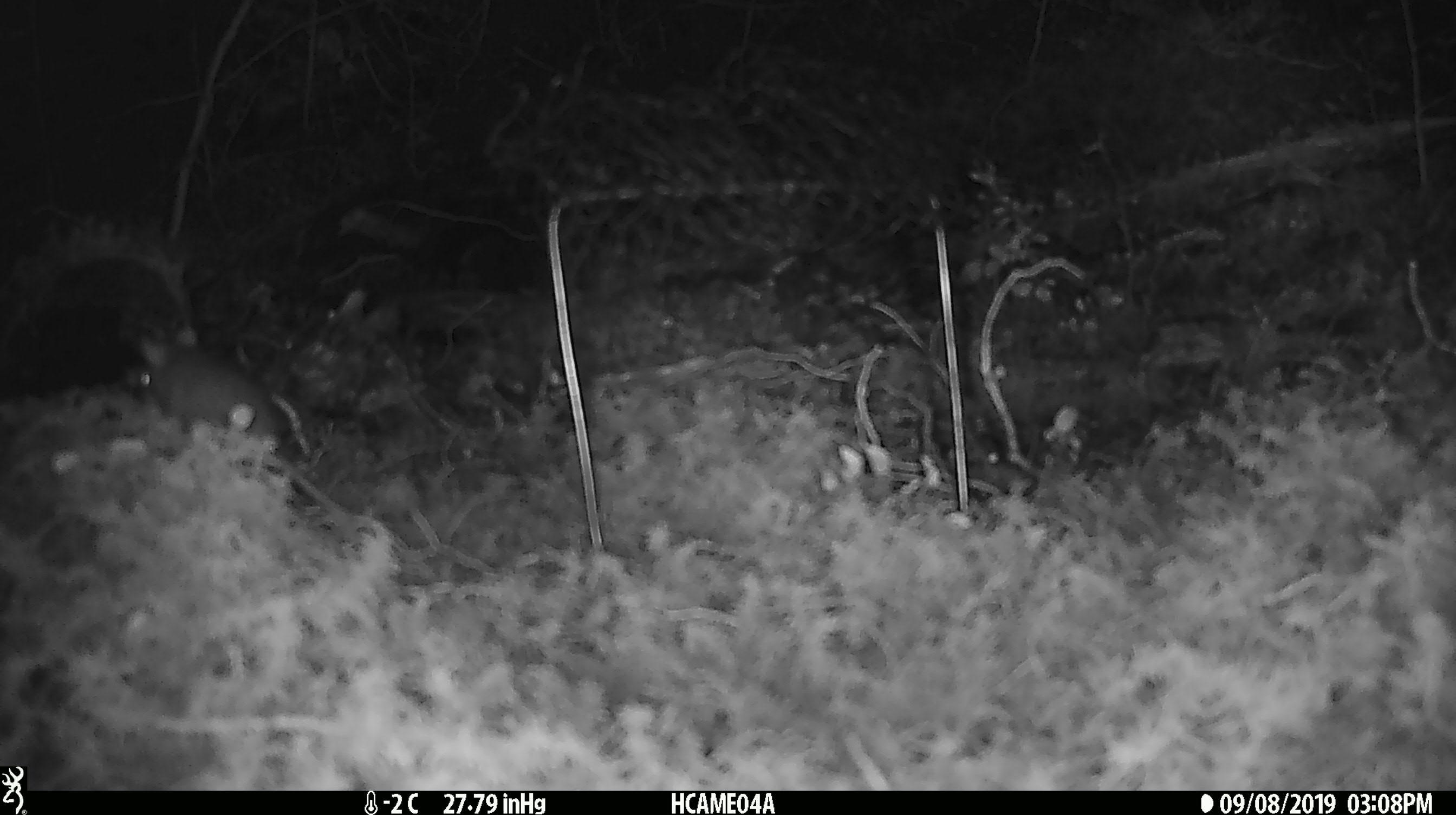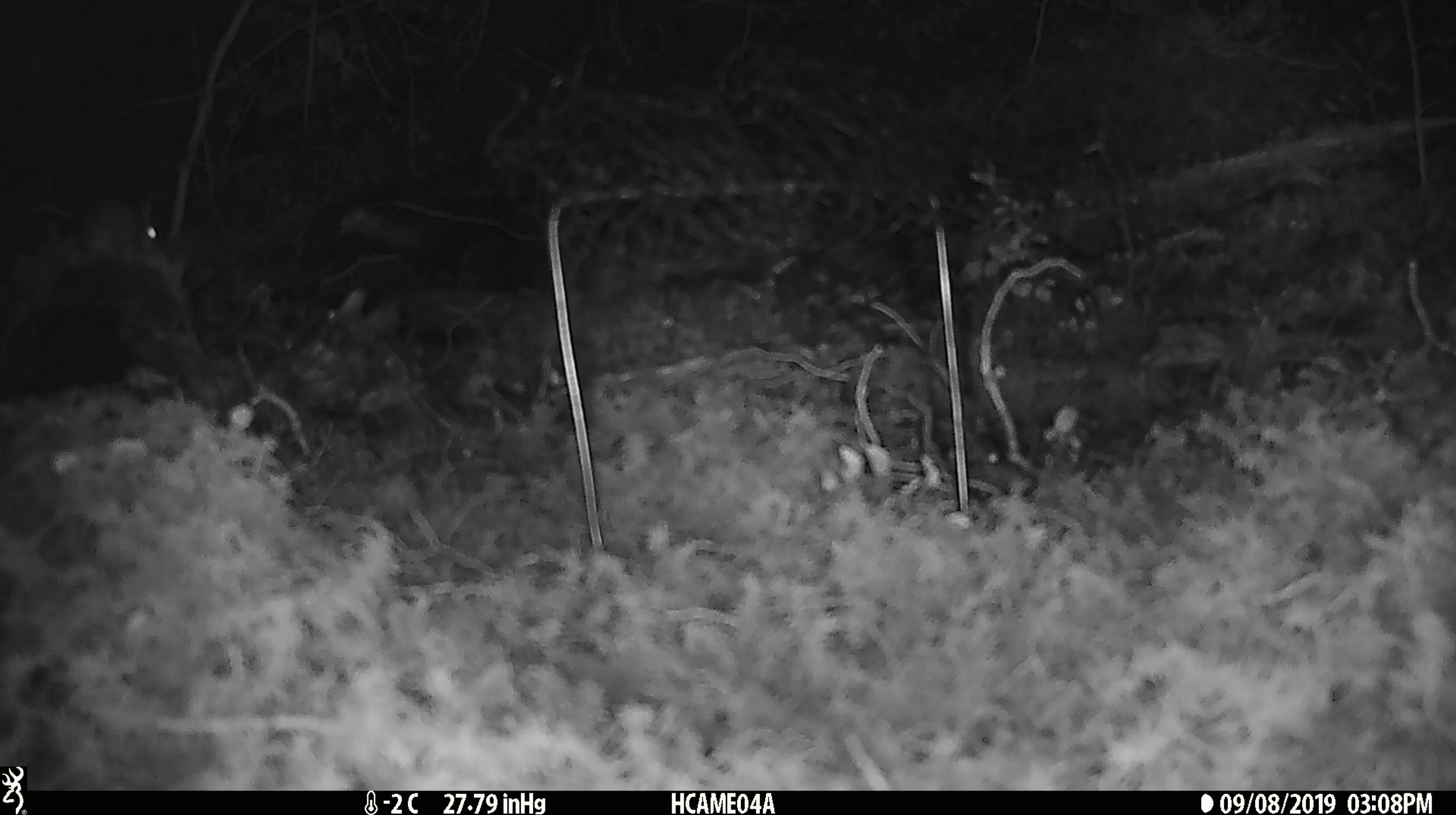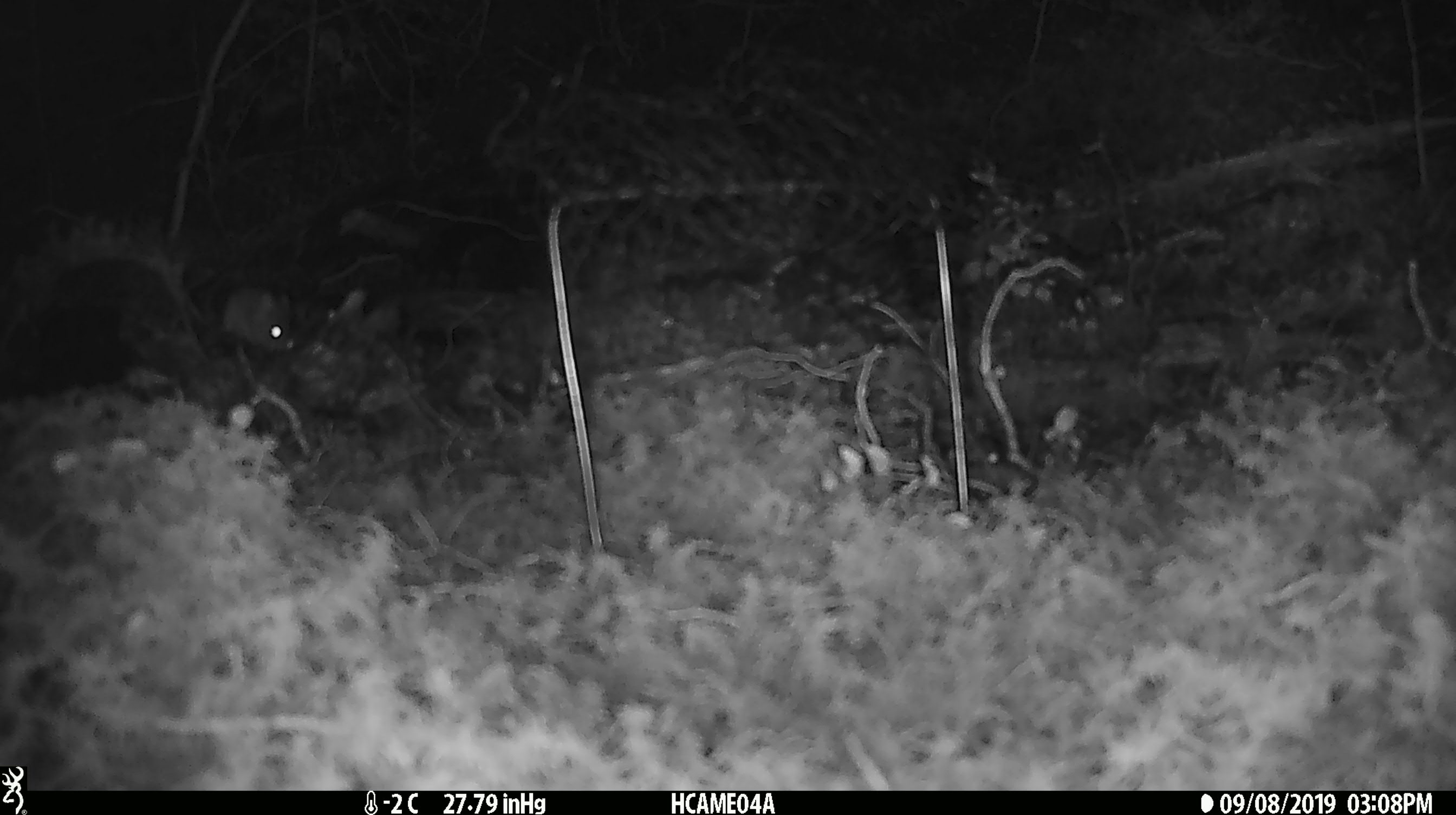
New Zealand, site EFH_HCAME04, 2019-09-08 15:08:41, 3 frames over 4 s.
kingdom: Animalia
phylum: Chordata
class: Mammalia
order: Rodentia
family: Muridae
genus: Mus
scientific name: Mus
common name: mouse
Mouse (Mus).